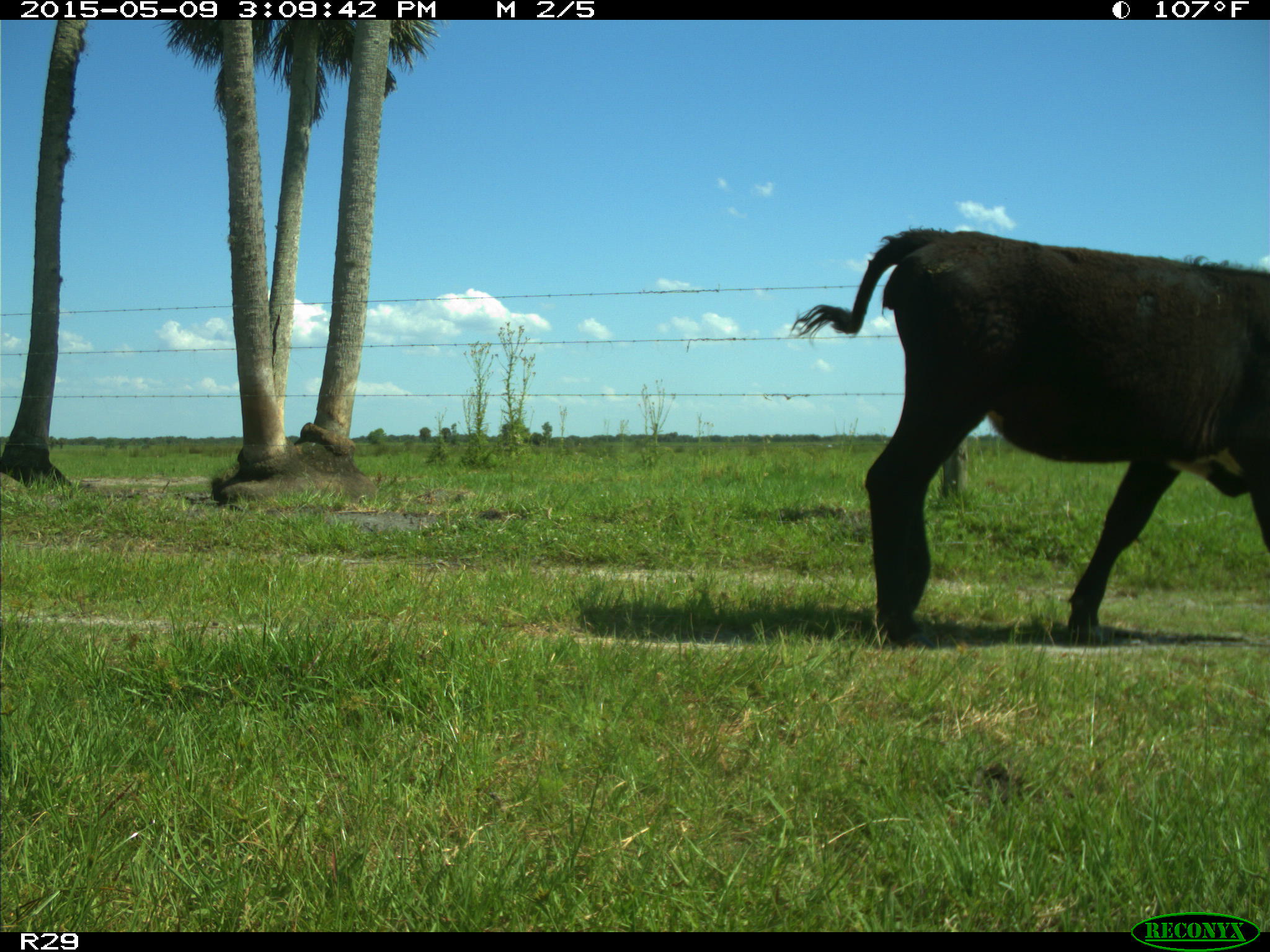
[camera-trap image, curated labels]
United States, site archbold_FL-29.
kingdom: Animalia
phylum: Chordata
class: Mammalia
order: Artiodactyla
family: Bovidae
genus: Bos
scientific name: Bos taurus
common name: domestic cow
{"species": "Bos taurus (domestic cow)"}